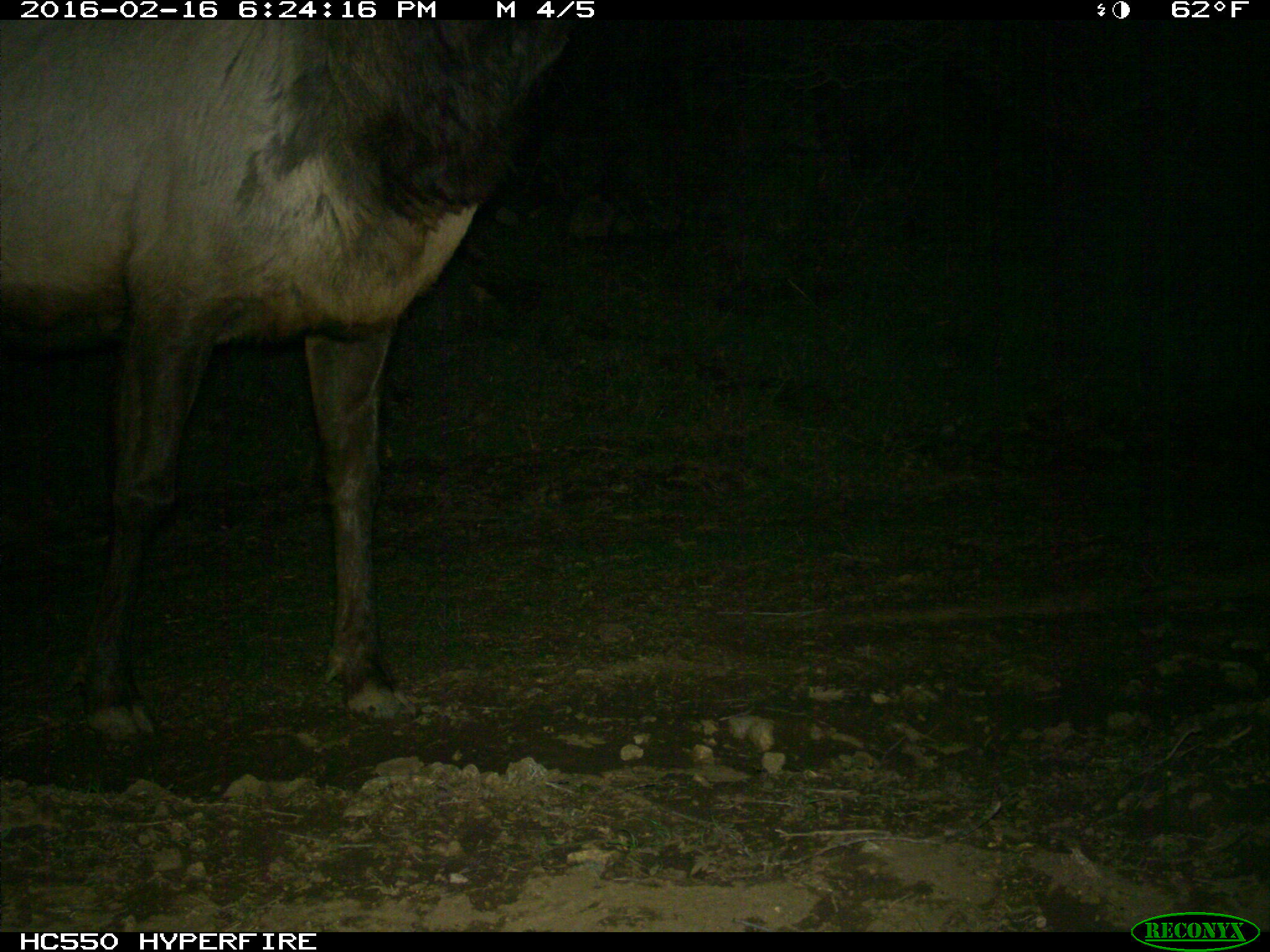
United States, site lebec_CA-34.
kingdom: Animalia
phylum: Chordata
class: Mammalia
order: Artiodactyla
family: Cervidae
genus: Cervus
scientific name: Cervus canadensis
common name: elk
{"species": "Cervus canadensis (elk)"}